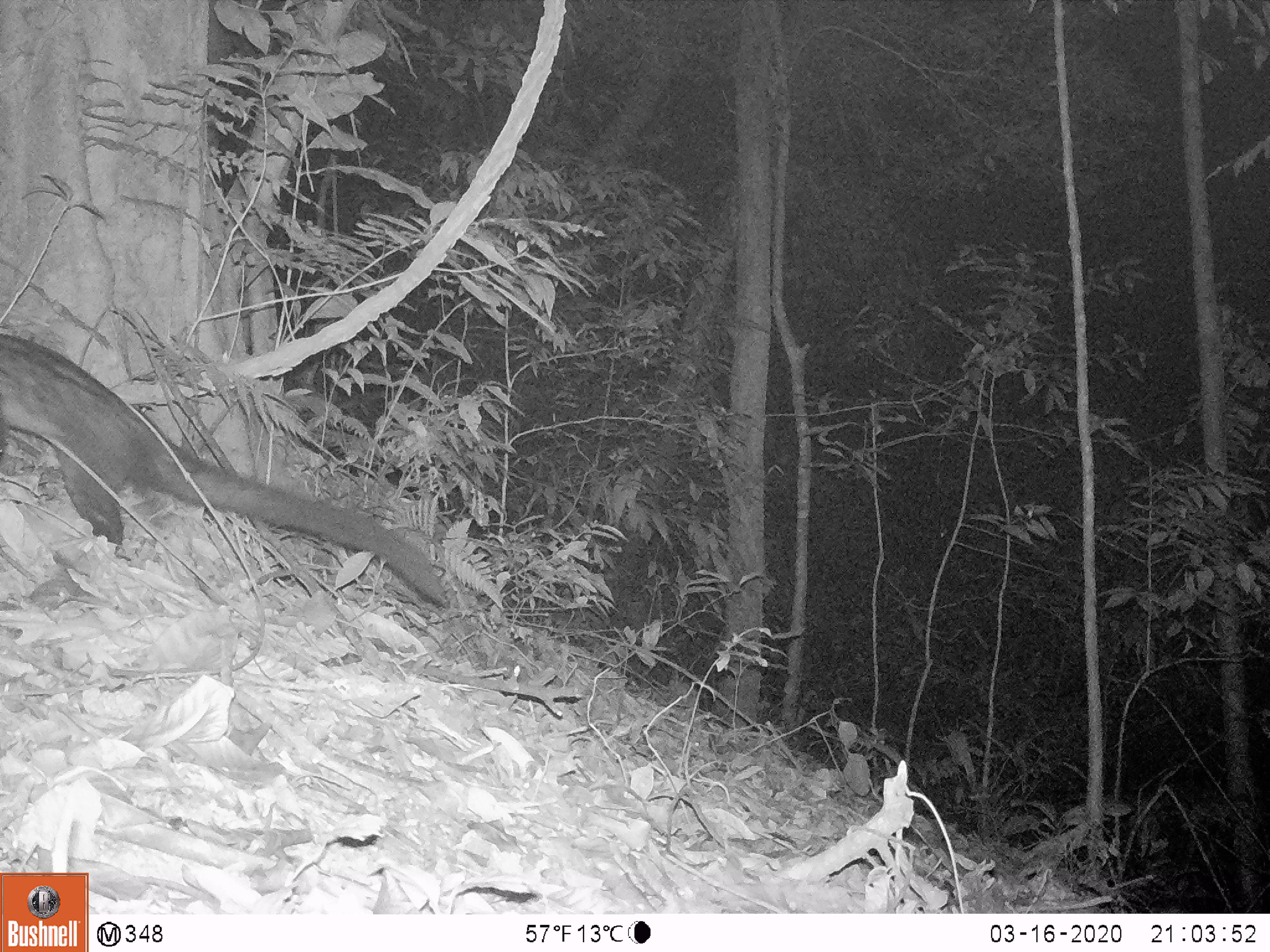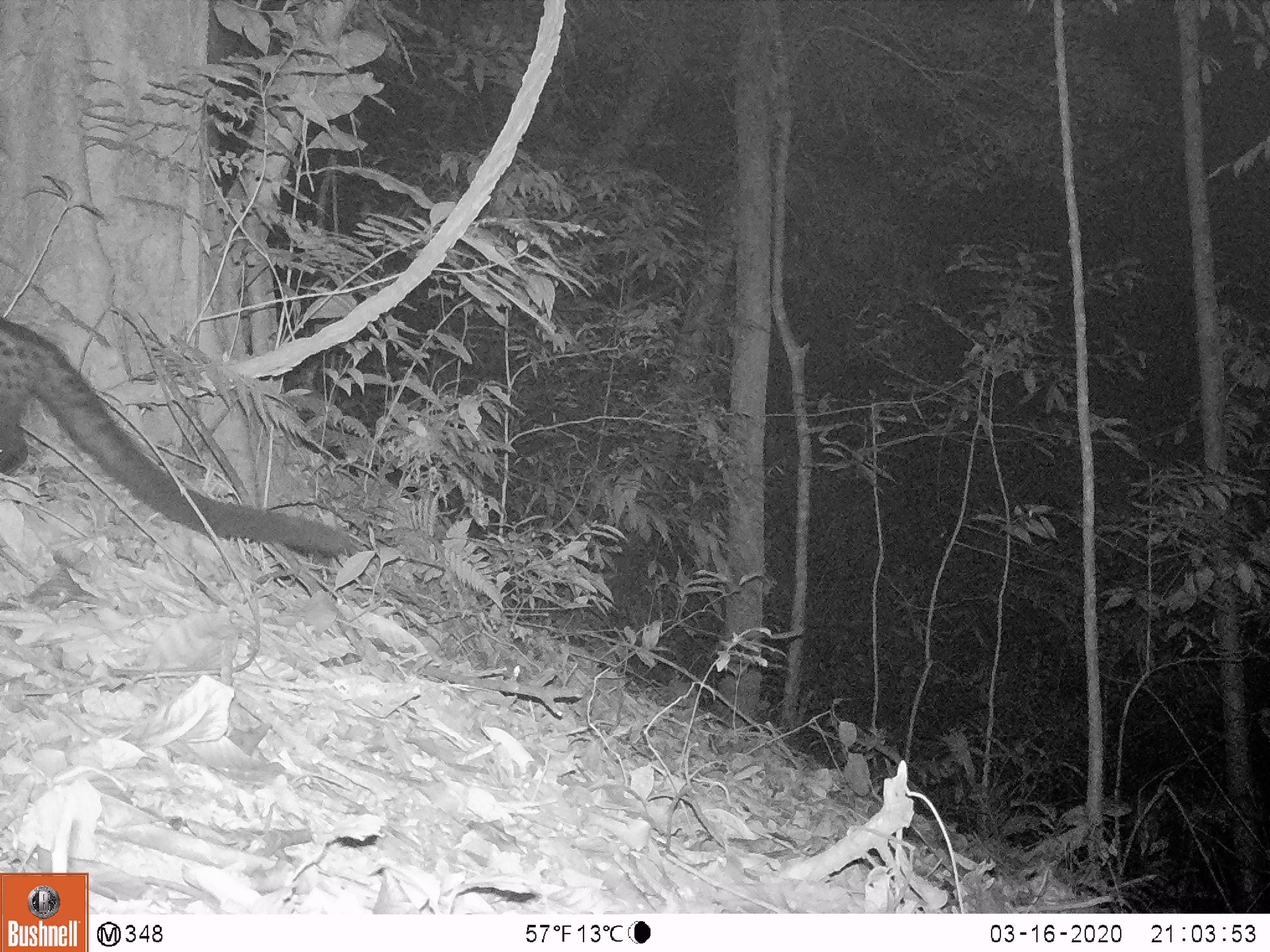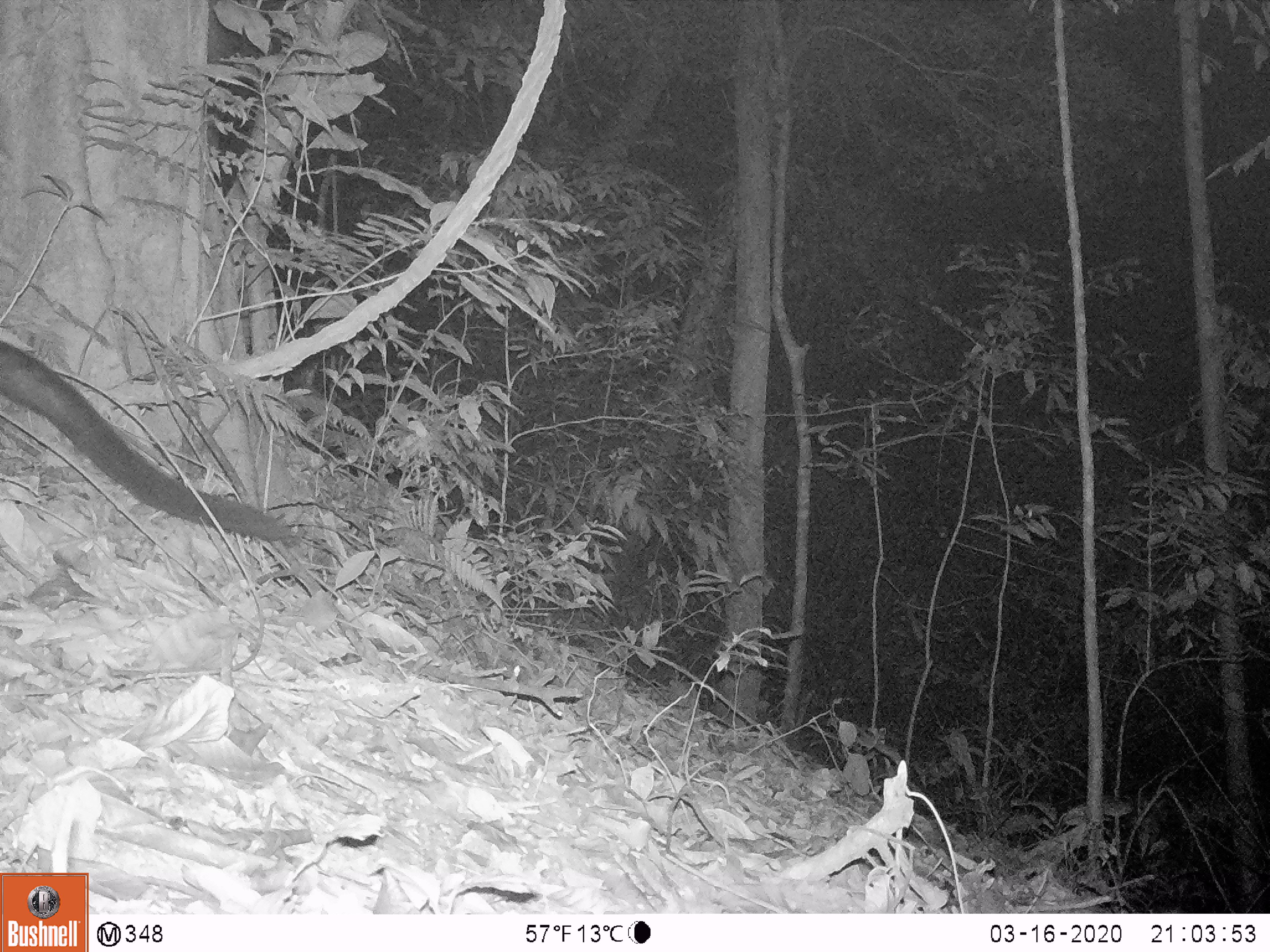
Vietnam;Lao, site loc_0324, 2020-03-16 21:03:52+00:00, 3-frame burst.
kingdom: Animalia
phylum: Chordata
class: Mammalia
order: Carnivora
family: Viverridae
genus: Paradoxurus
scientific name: Paradoxurus hermaphroditus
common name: common palm civet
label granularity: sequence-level